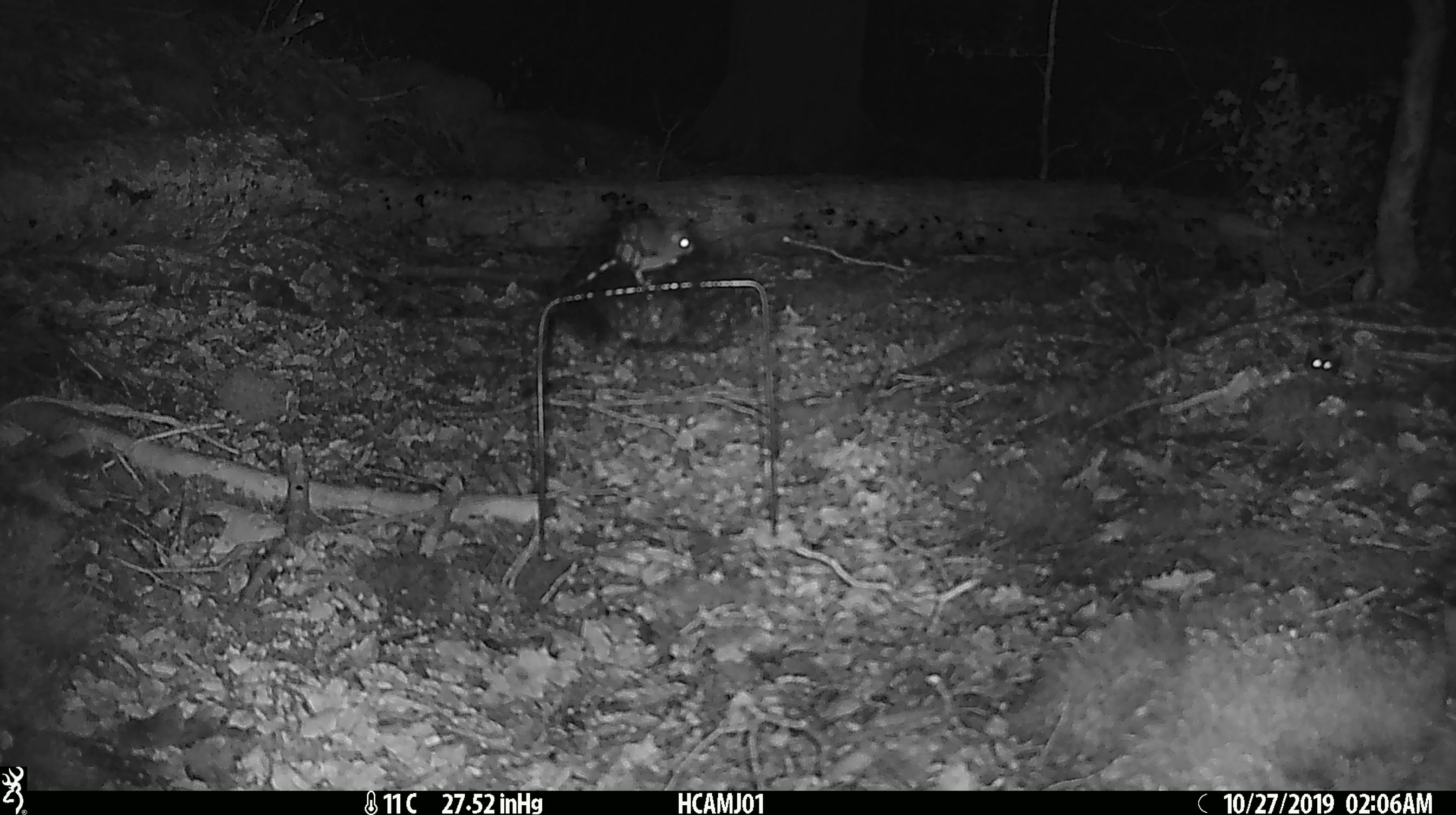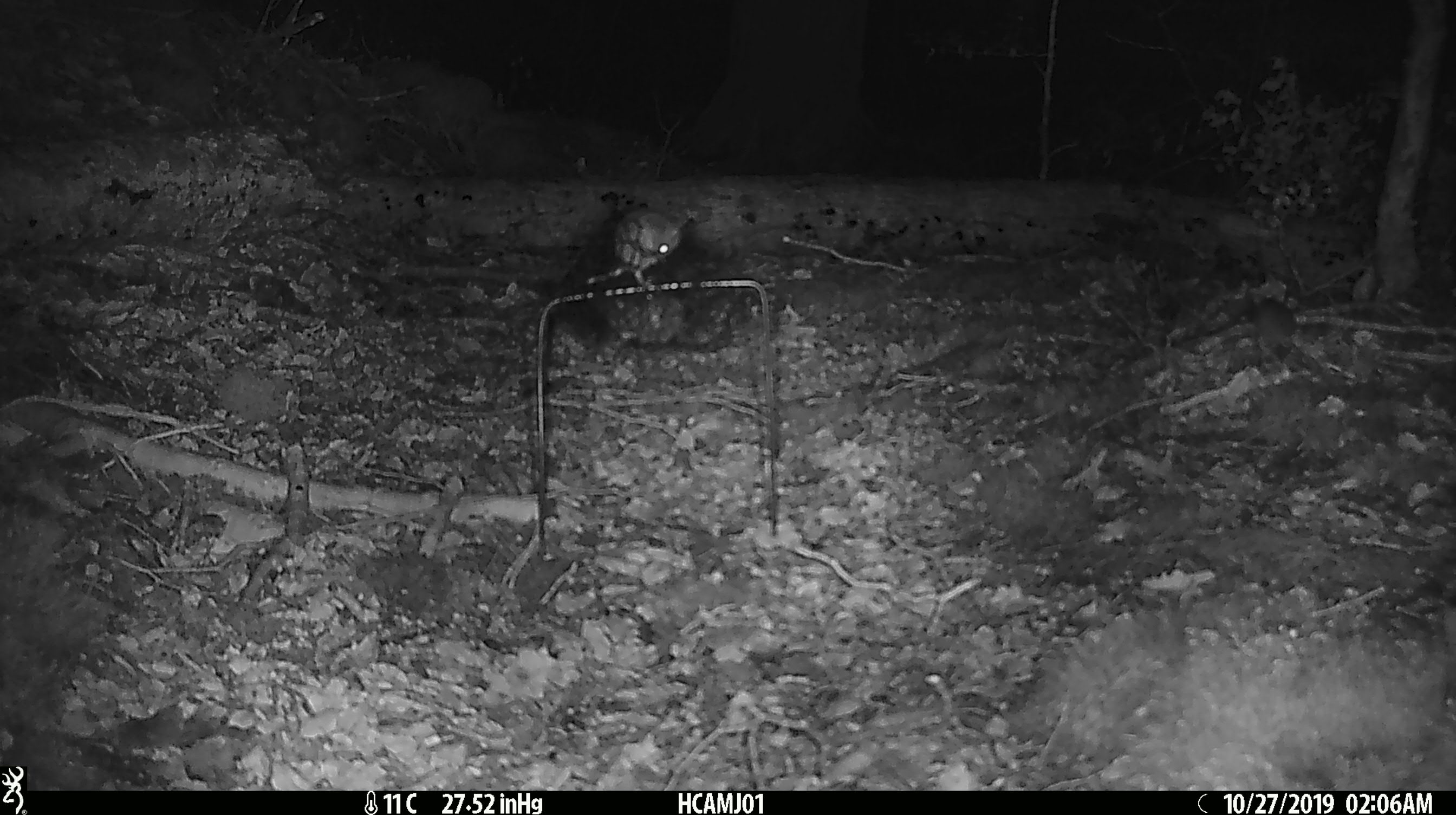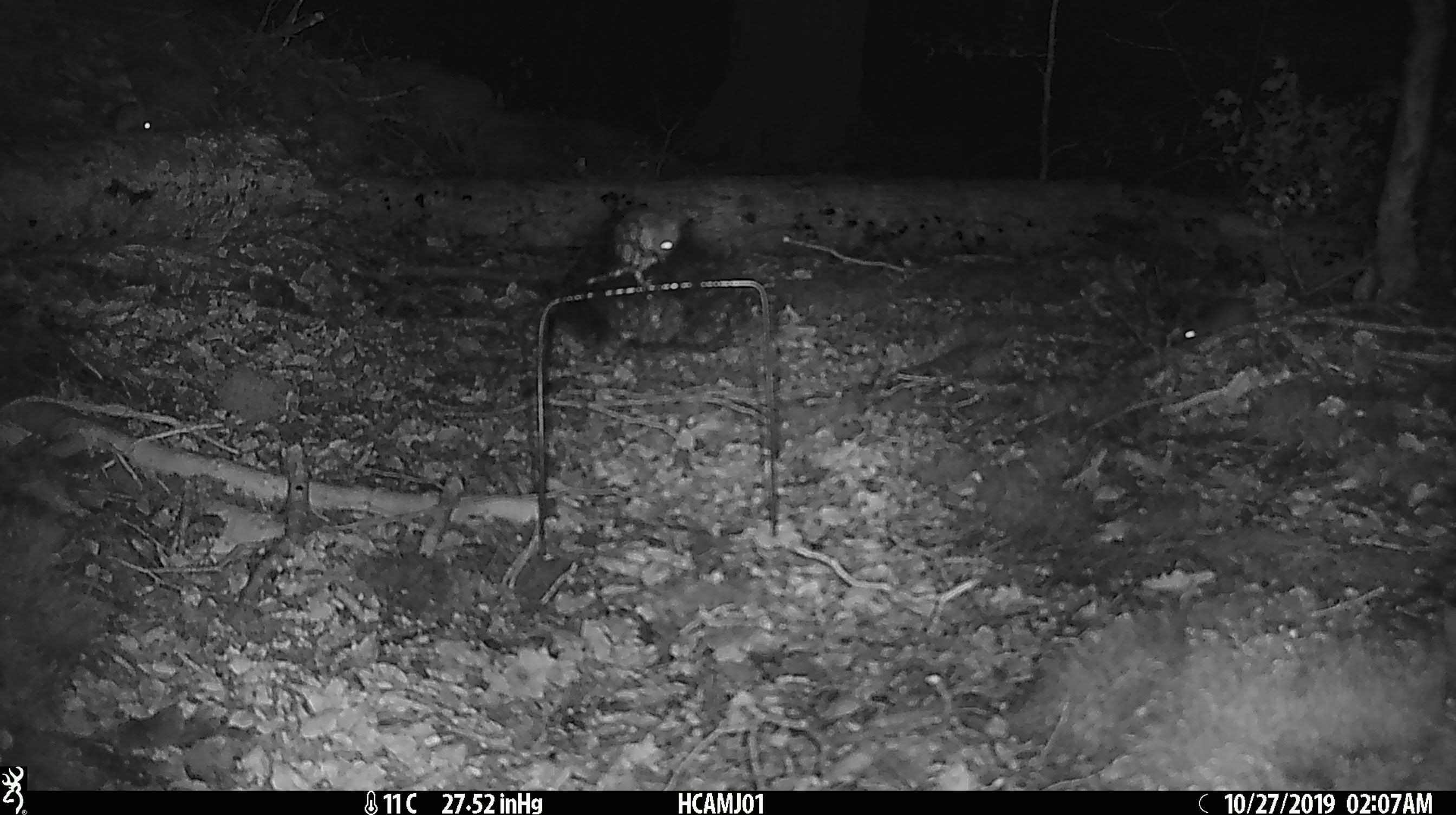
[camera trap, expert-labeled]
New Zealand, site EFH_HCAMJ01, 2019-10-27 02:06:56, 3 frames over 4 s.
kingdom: Animalia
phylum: Chordata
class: Mammalia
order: Rodentia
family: Muridae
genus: Mus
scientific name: Mus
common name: mouse